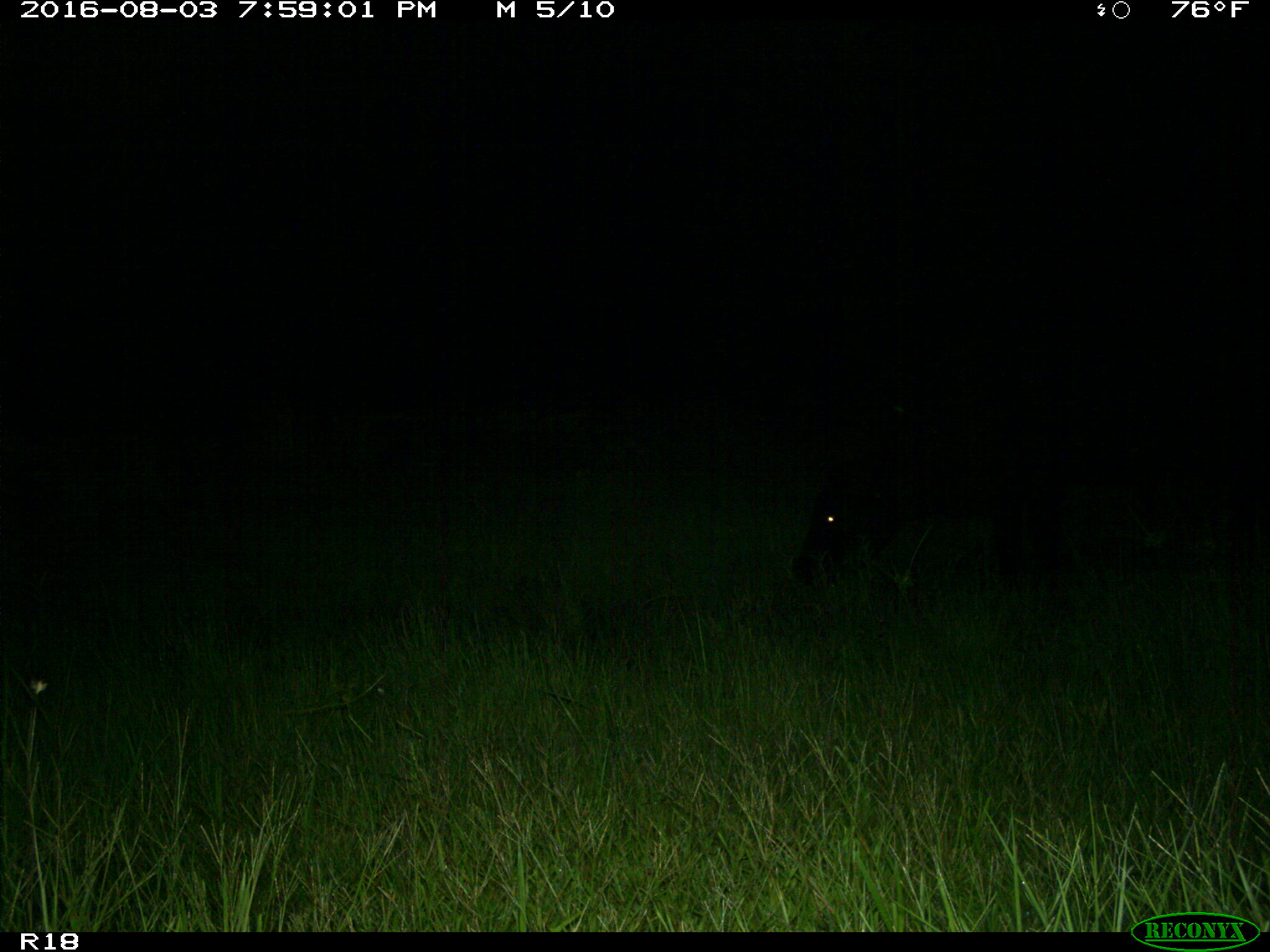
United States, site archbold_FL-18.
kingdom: Animalia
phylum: Chordata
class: Mammalia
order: Artiodactyla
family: Bovidae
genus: Bos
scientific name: Bos taurus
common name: domestic cow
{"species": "Bos taurus (domestic cow)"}